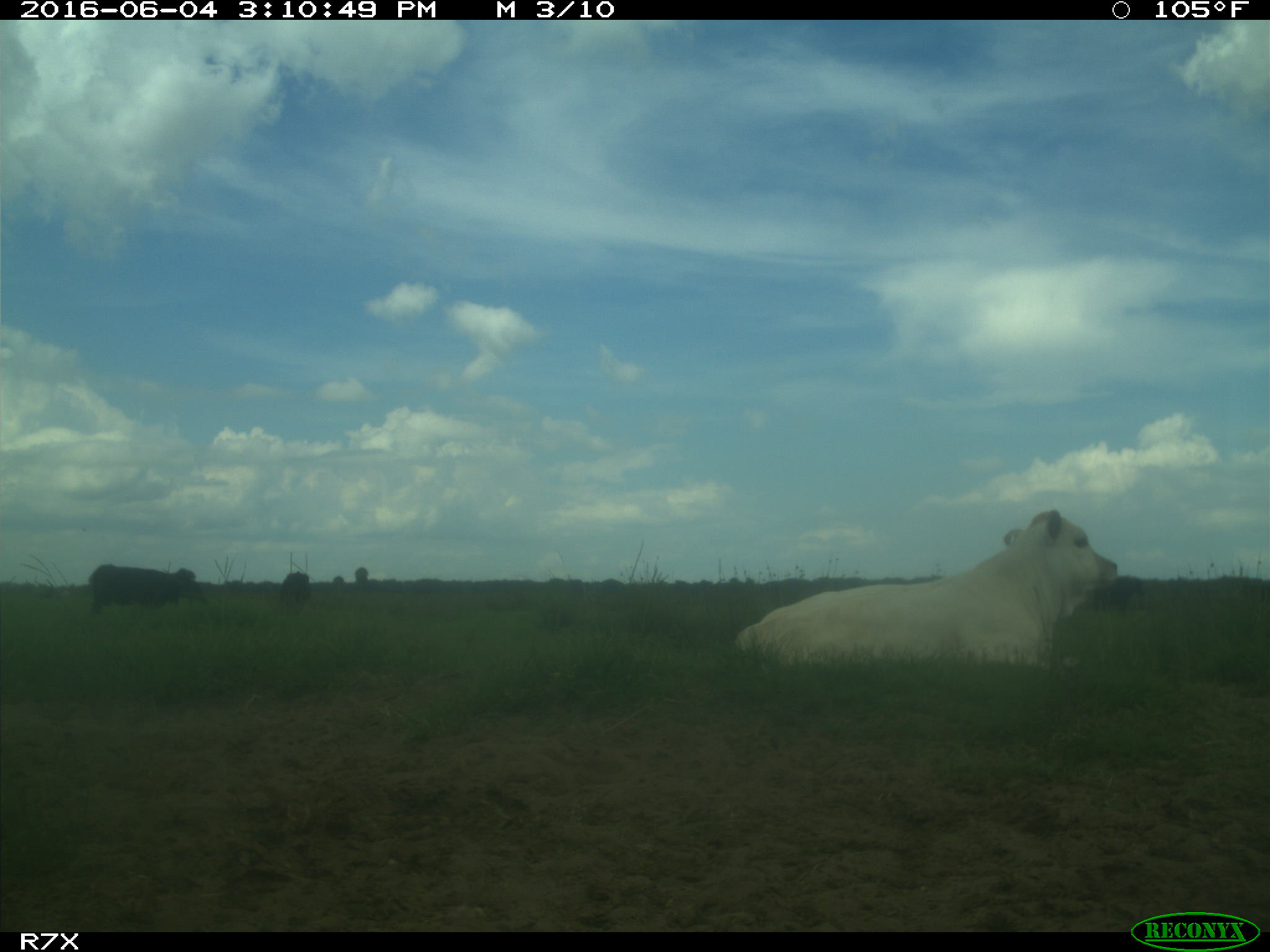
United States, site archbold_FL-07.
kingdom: Animalia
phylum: Chordata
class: Mammalia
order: Artiodactyla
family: Bovidae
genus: Bos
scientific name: Bos taurus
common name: domestic cow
Bos taurus (domestic cow).